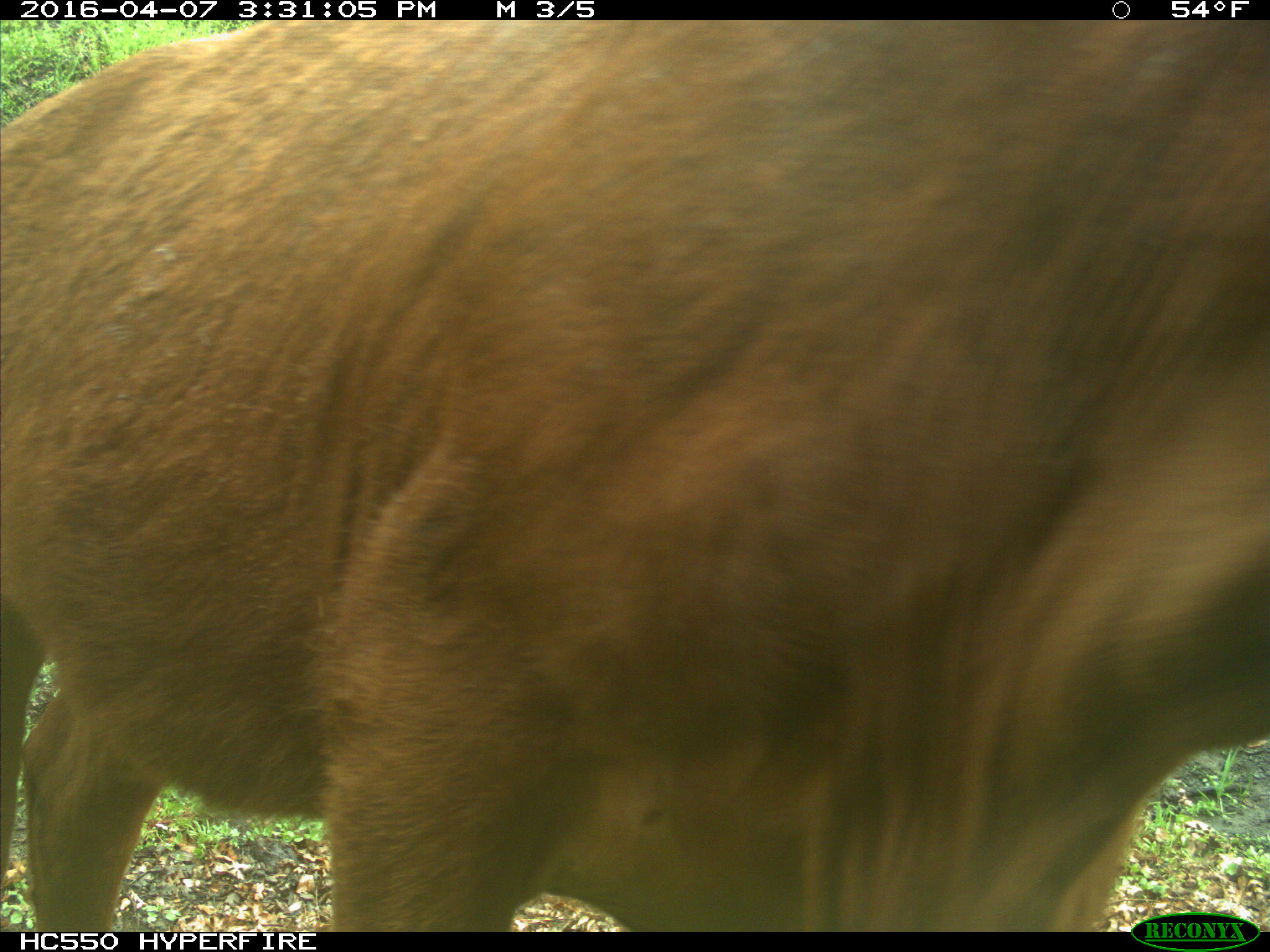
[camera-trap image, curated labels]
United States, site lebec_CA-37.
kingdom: Animalia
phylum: Chordata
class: Mammalia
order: Artiodactyla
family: Bovidae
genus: Bos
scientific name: Bos taurus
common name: domestic cow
Bos taurus (domestic cow).